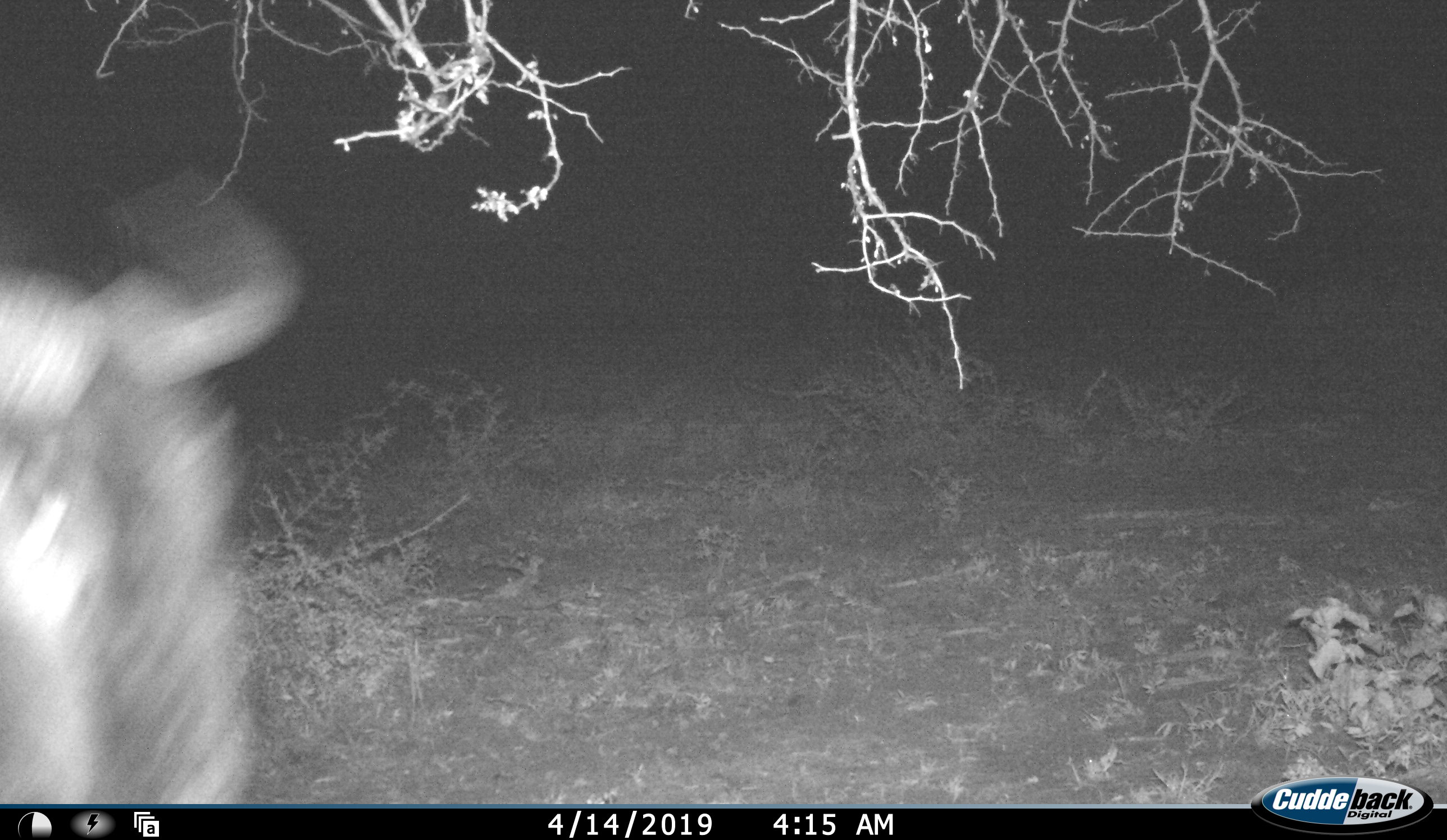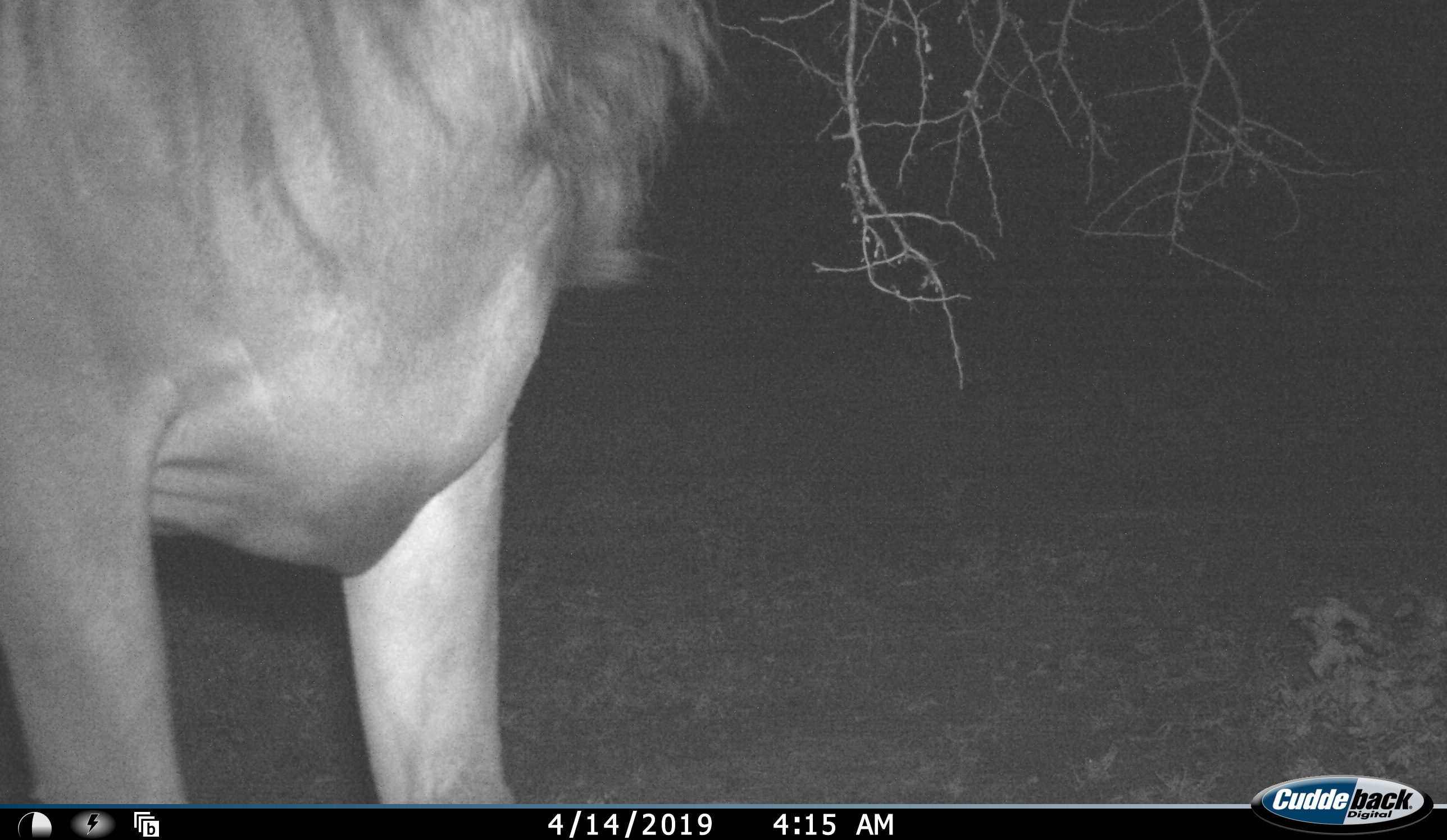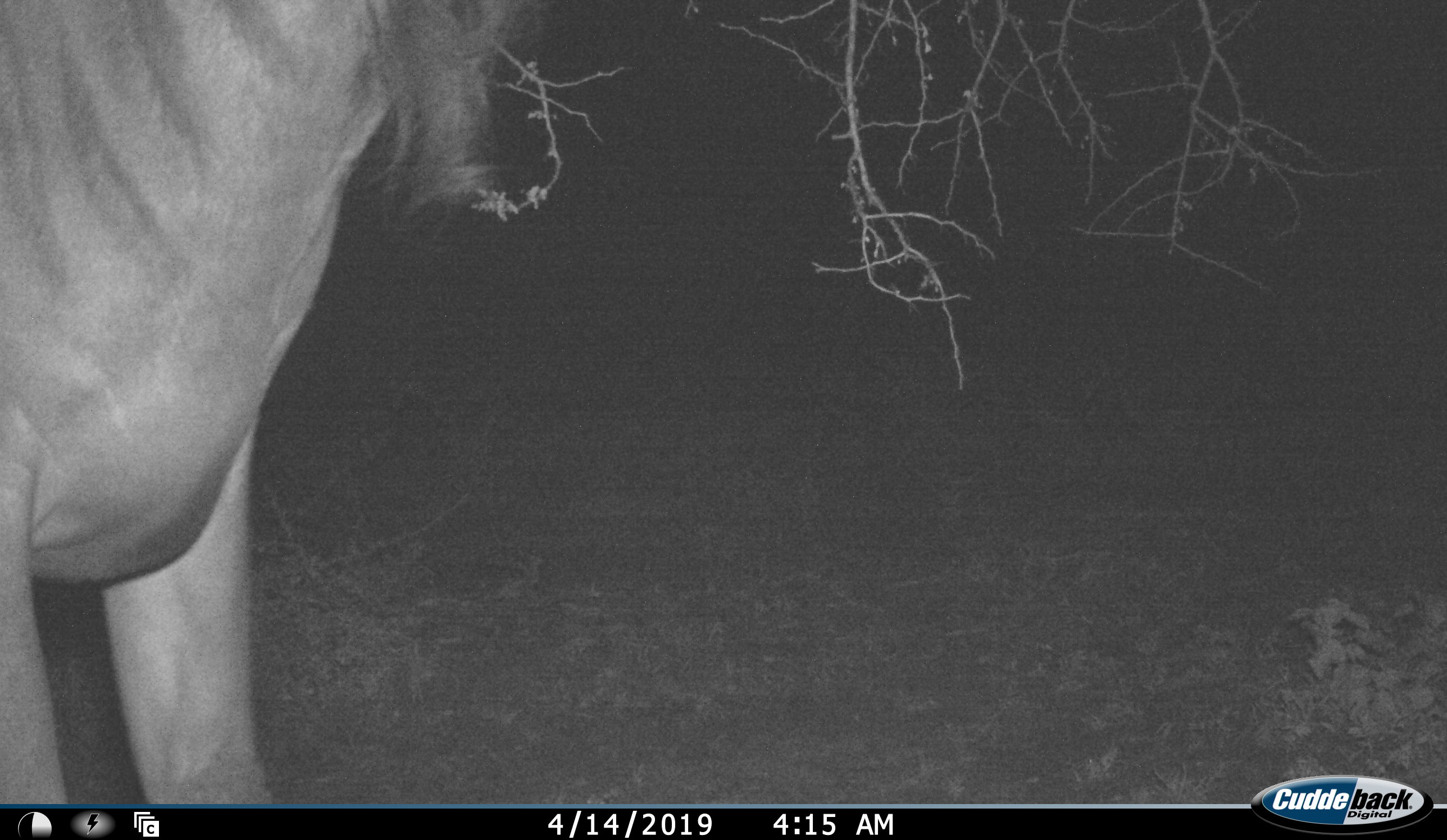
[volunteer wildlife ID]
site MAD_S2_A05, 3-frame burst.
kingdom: Animalia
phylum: Chordata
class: Mammalia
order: Artiodactyla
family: Bovidae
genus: Connochaetes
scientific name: Connochaetes taurinus taurinus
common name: blue wildebeest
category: wildebeestblue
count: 1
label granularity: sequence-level